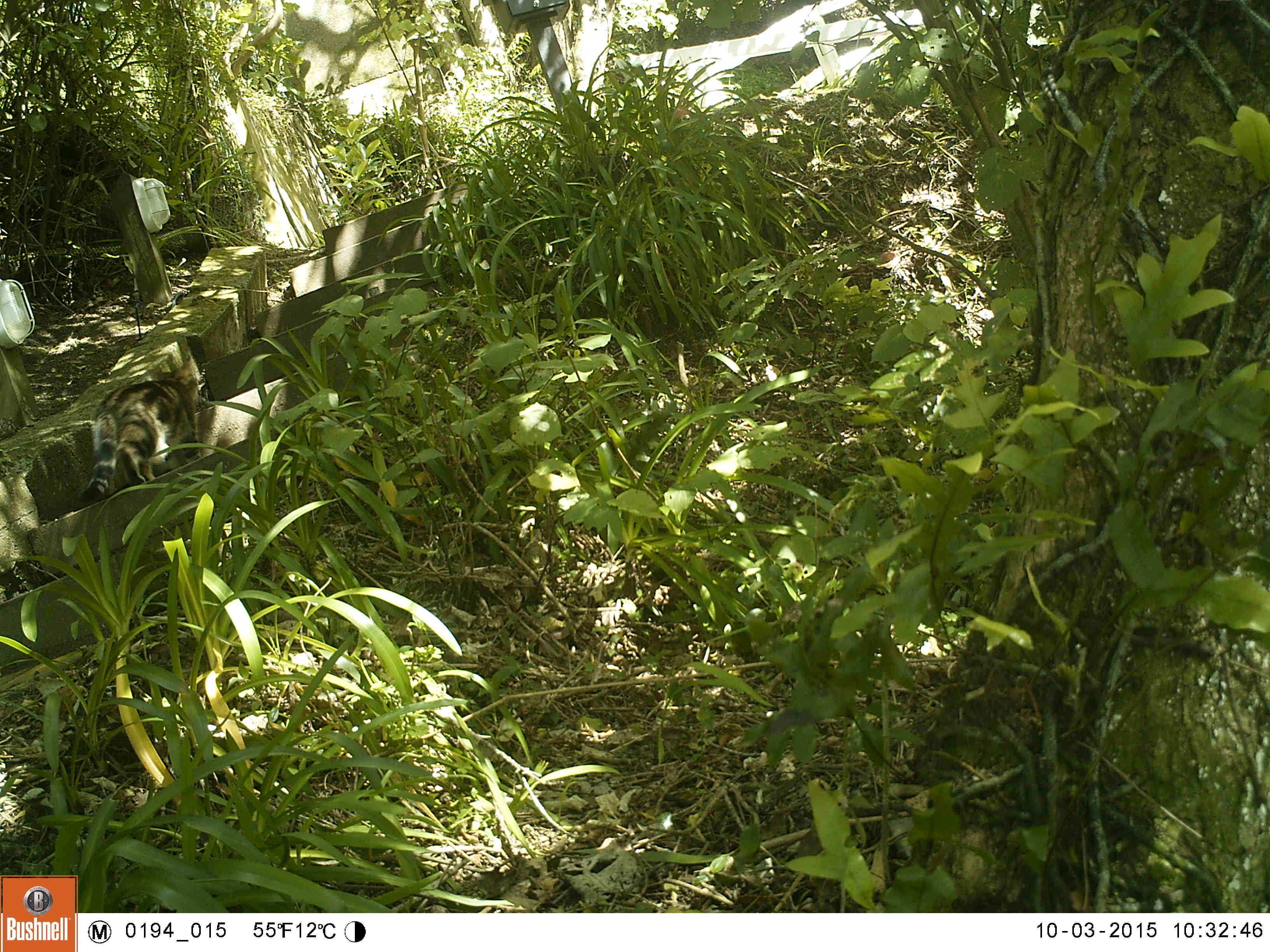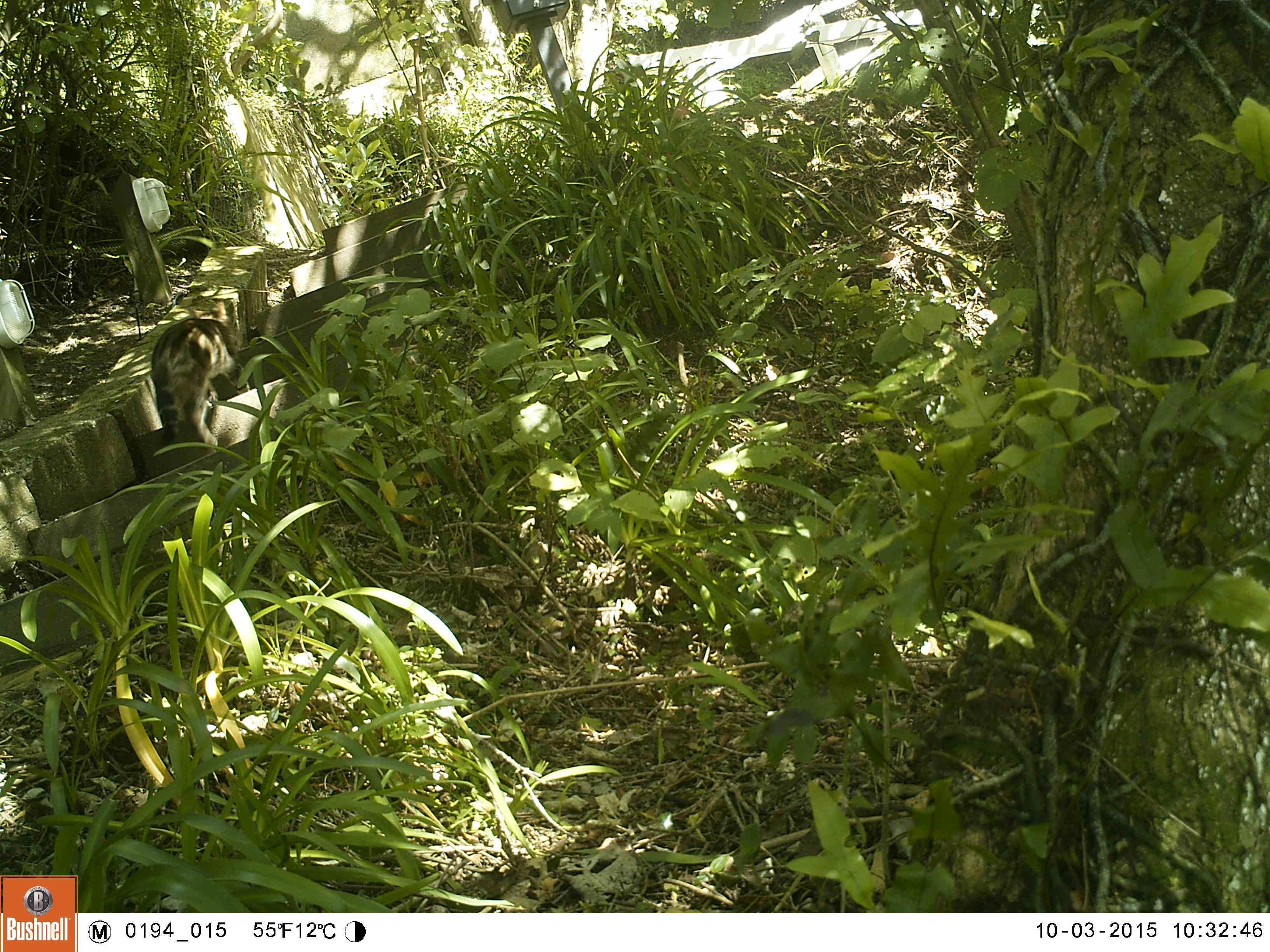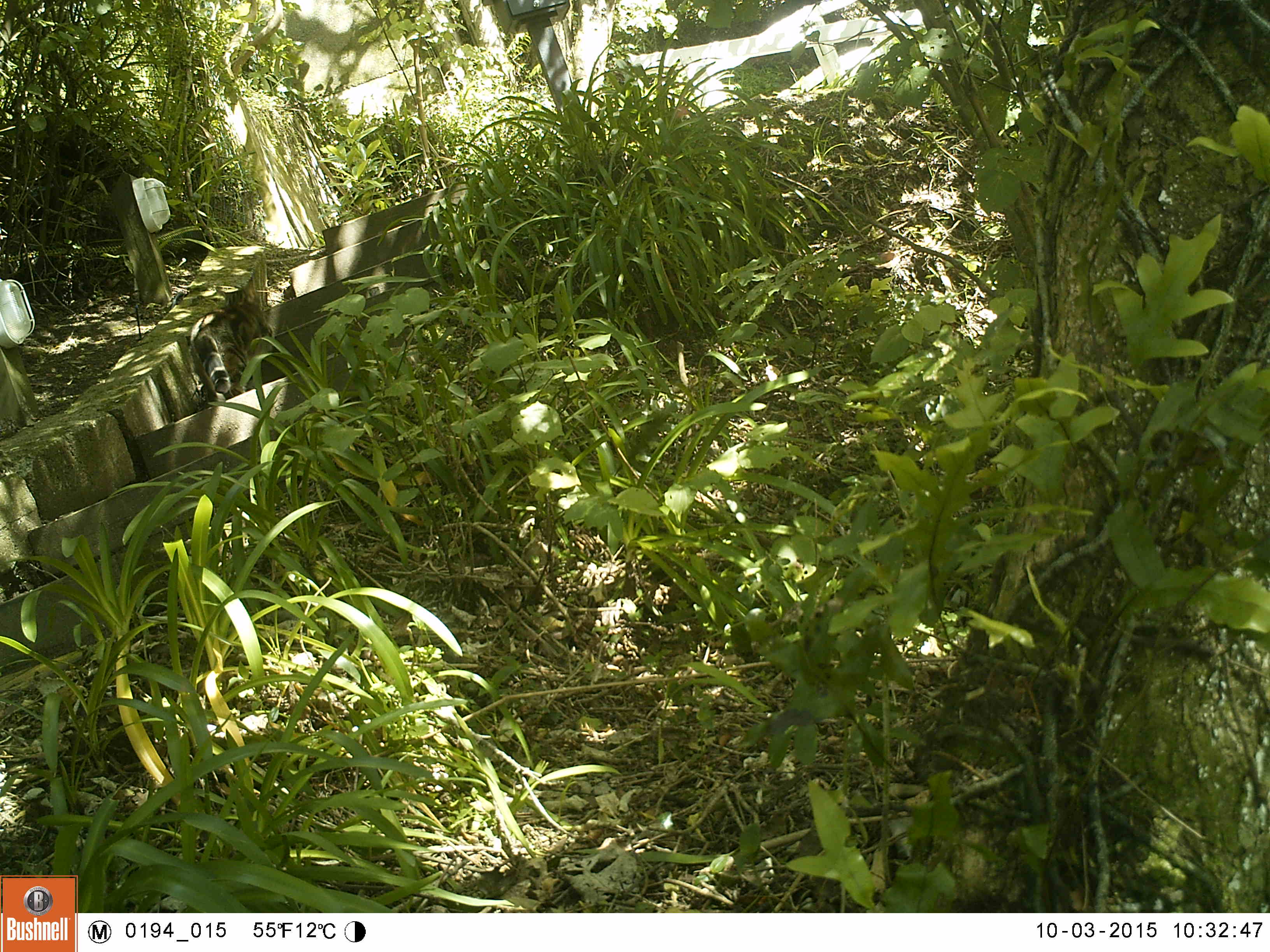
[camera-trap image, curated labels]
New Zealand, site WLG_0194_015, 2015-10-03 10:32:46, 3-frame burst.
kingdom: Animalia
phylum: Chordata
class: Mammalia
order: Carnivora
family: Felidae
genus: Felis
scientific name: Felis catus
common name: domestic cat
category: cat